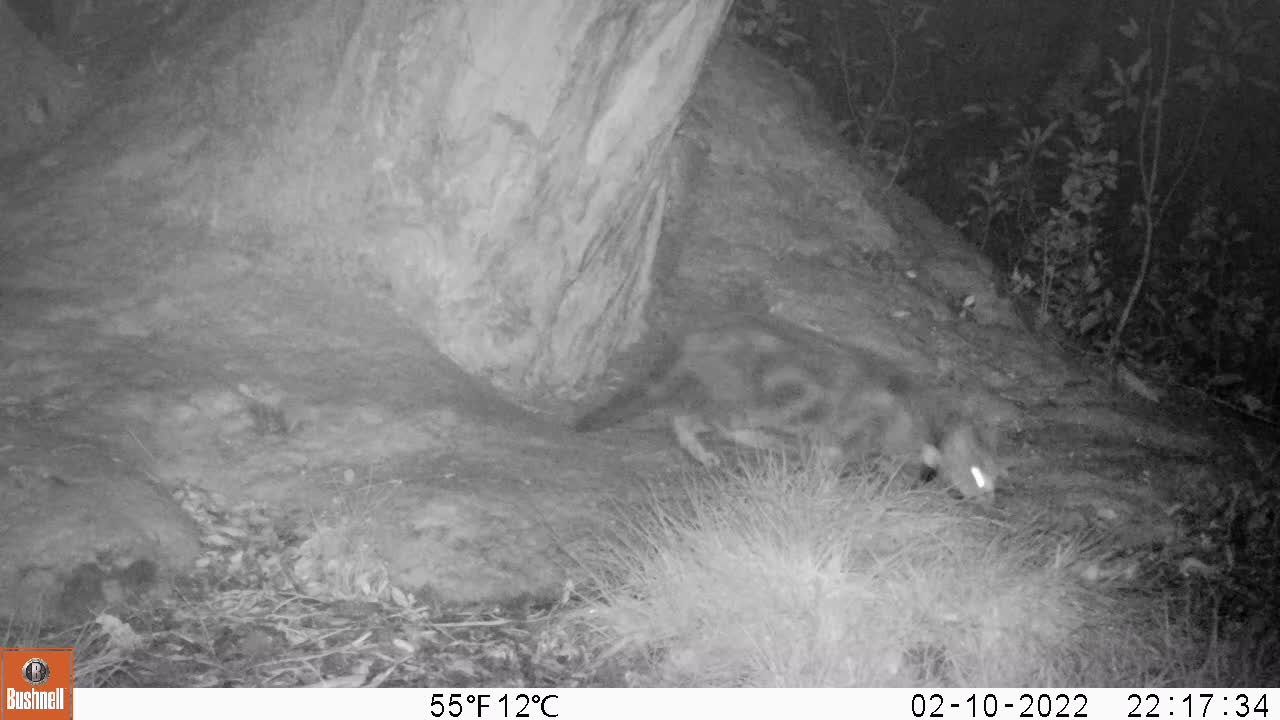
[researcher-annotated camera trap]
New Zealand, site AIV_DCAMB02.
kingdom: Animalia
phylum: Chordata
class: Mammalia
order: Carnivora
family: Felidae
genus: Felis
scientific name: Felis catus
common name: domestic cat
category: cat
Cat (domestic cat) (Felis catus).